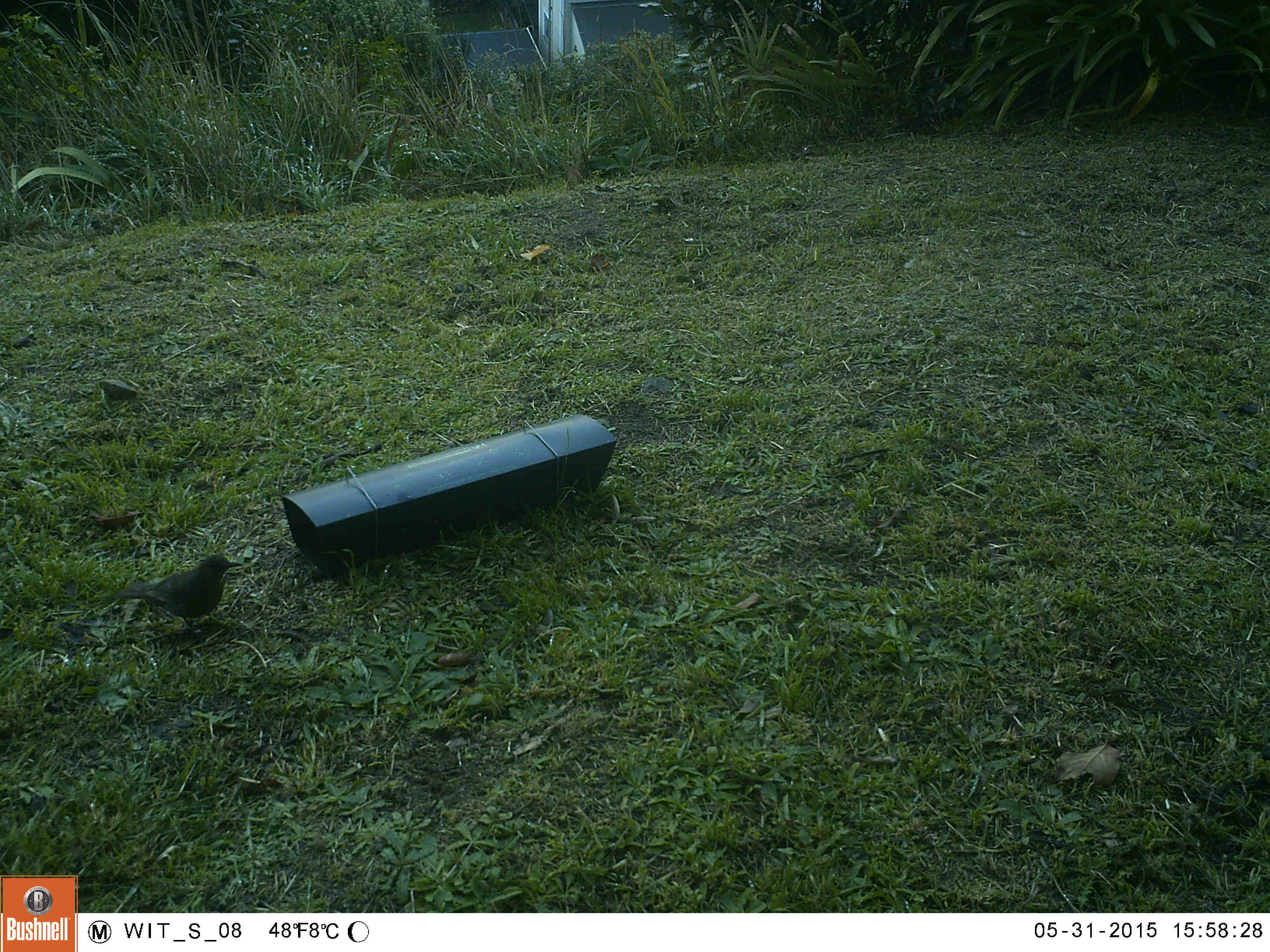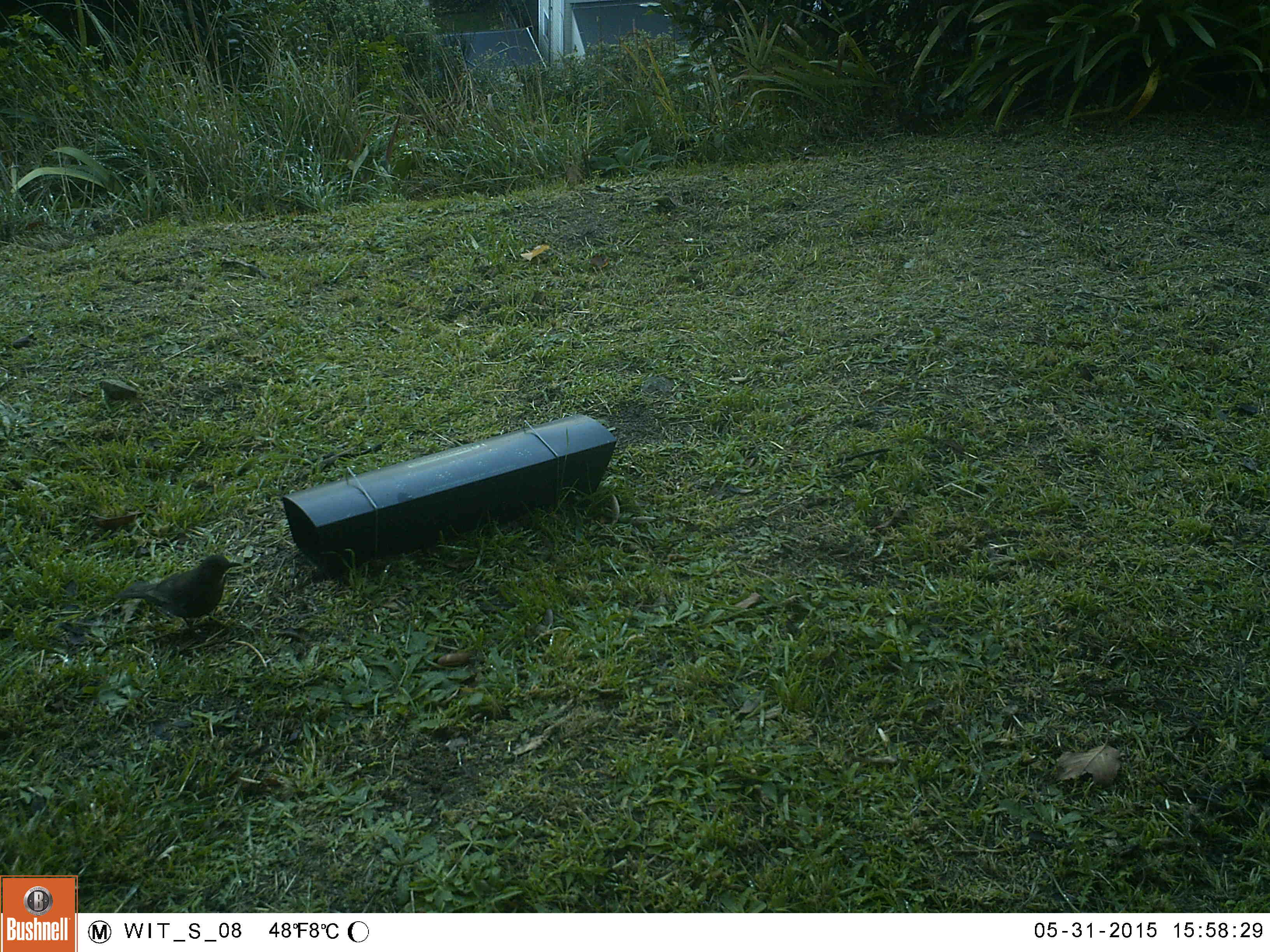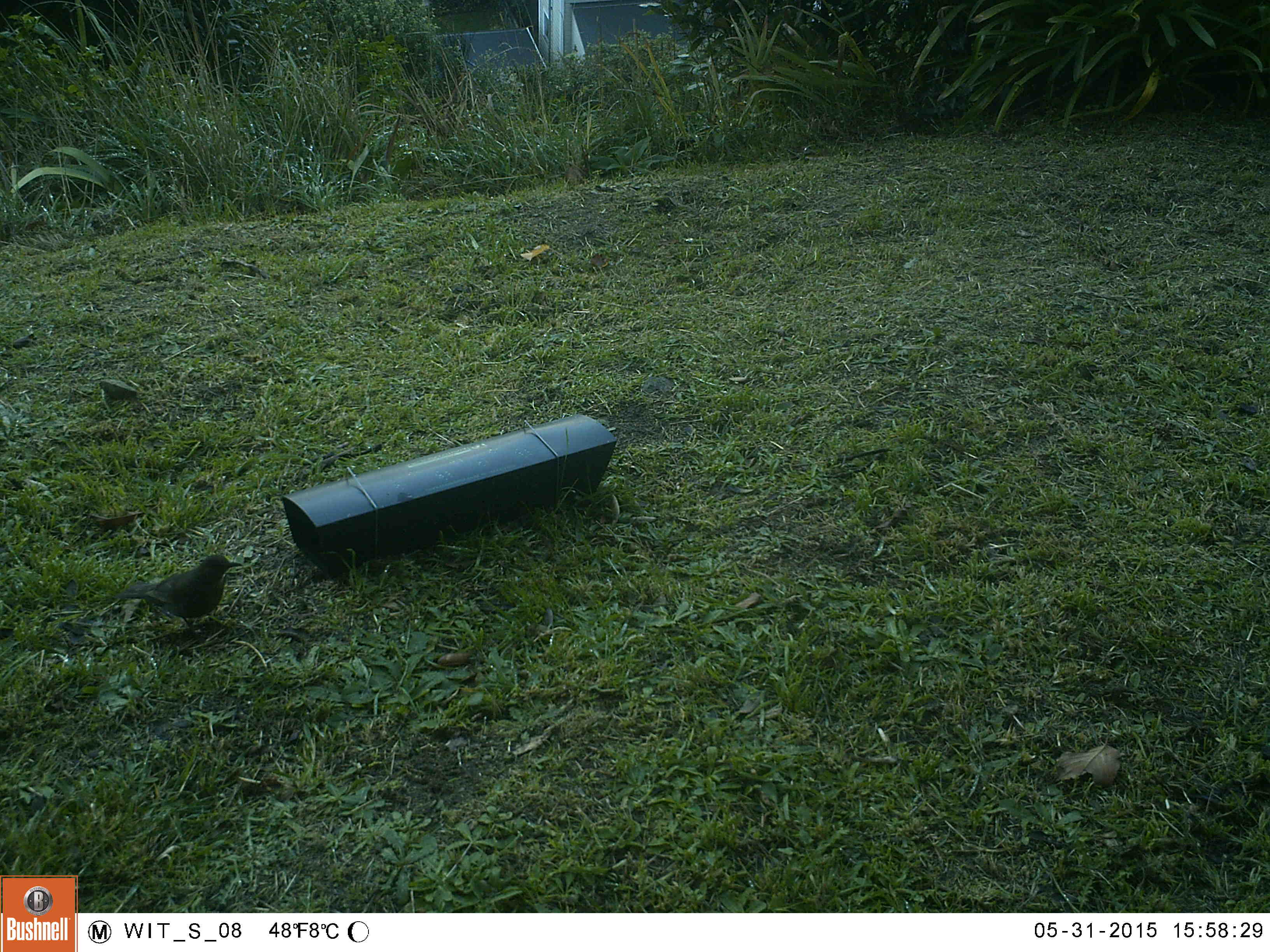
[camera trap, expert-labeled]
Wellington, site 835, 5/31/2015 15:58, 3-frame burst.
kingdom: Animalia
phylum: Chordata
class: Aves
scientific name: Aves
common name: bird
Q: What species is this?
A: Bird (Aves).